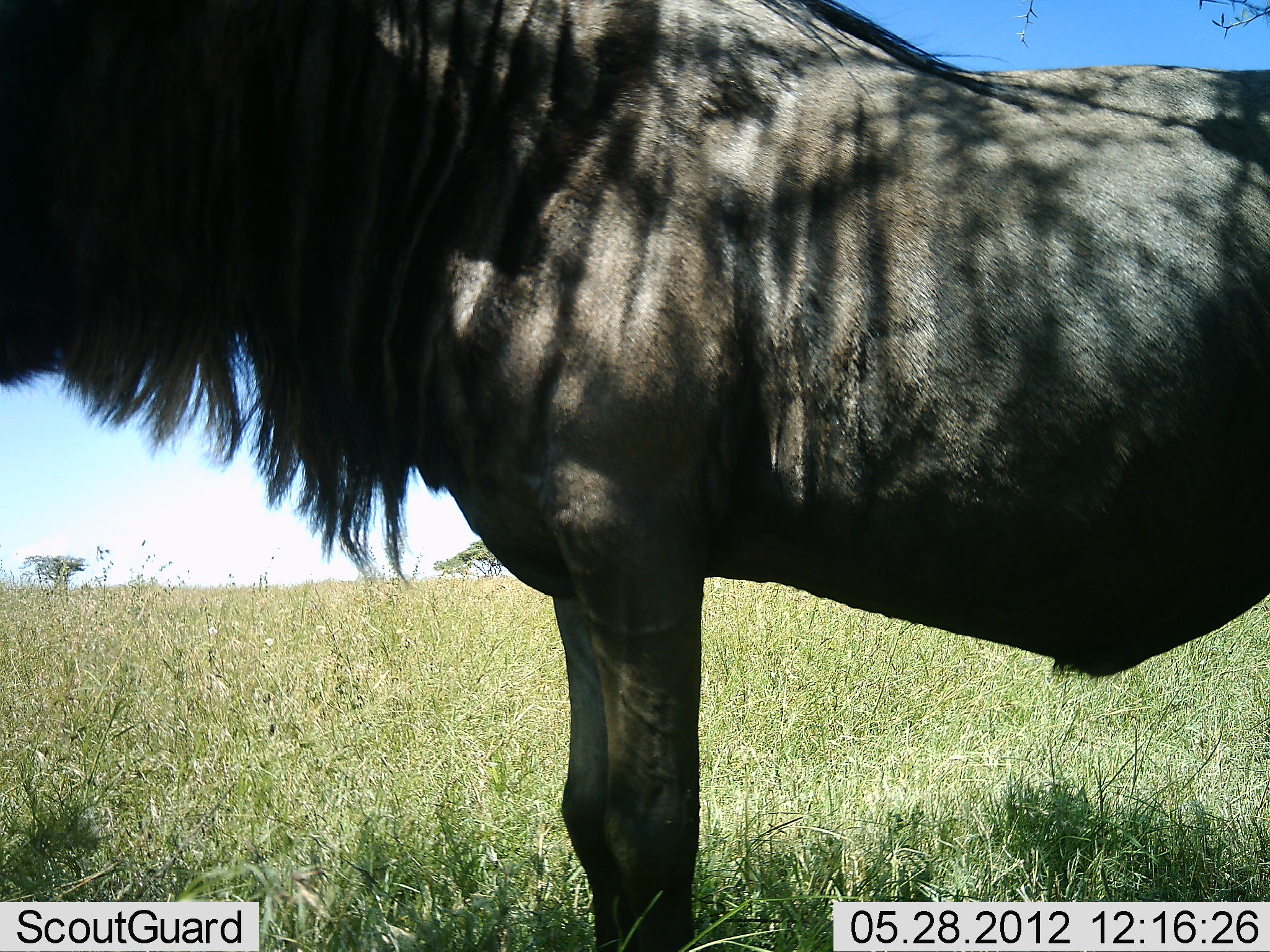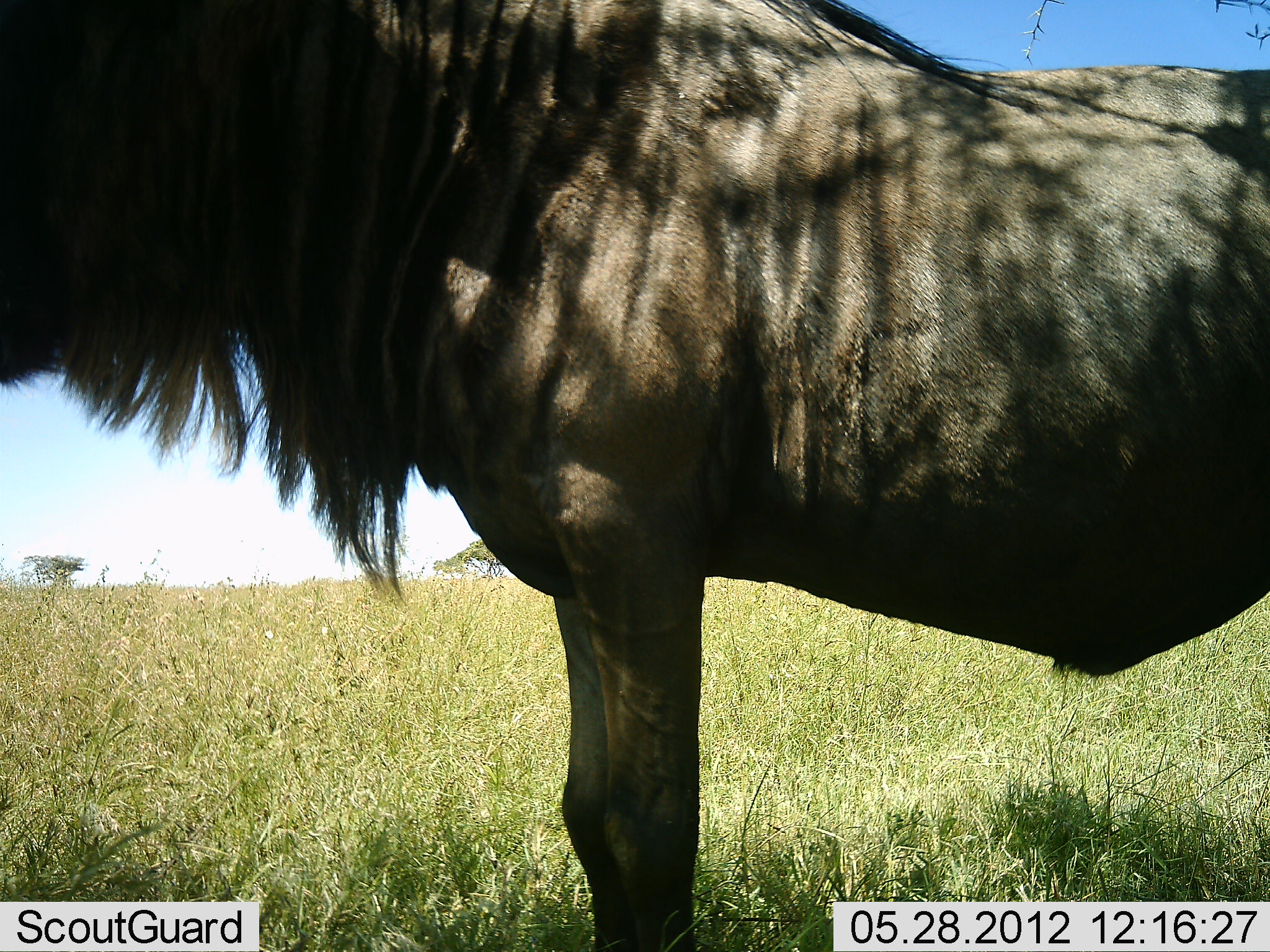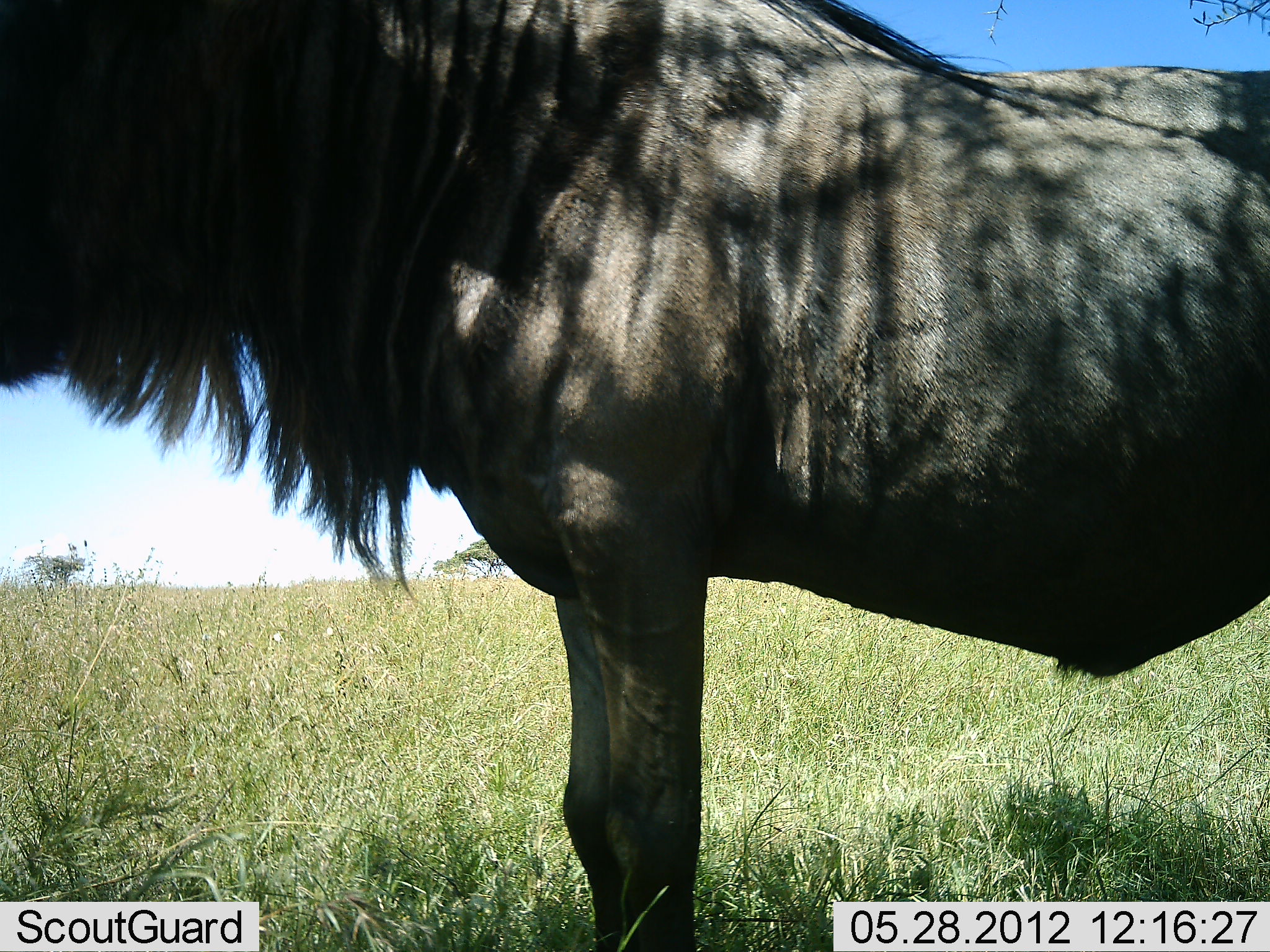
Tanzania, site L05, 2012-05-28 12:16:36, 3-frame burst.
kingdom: Animalia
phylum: Chordata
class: Mammalia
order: Artiodactyla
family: Bovidae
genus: Connochaetes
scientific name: Connochaetes taurinus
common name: blue wildebeest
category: wildebeest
Wildebeest (blue wildebeest) (Connochaetes taurinus), count 1. Behavior (volunteer vote fractions): standing 100%, resting 10%, moving 0%, interacting 0%. Young present (vote fraction): 0%. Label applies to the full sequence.